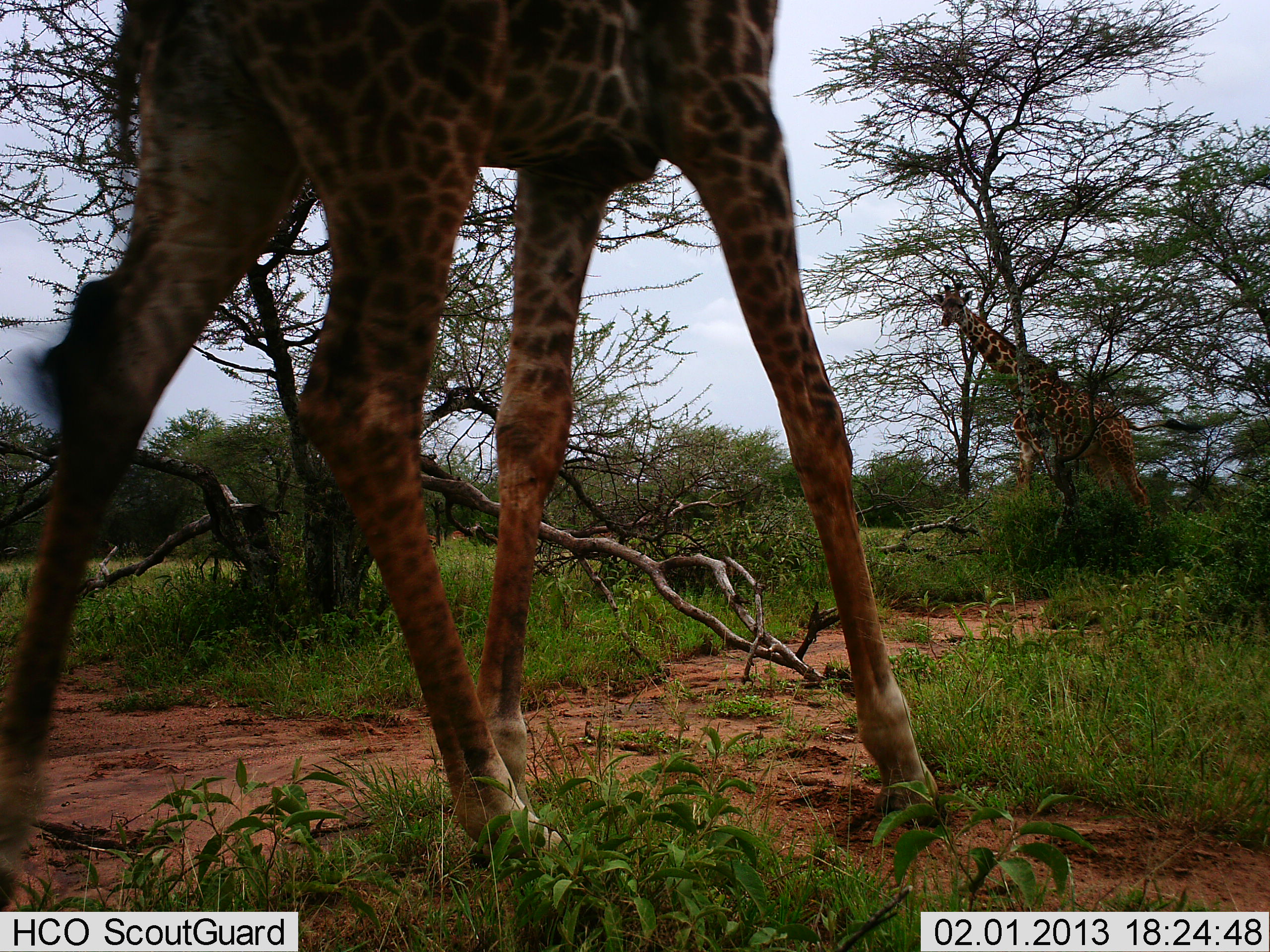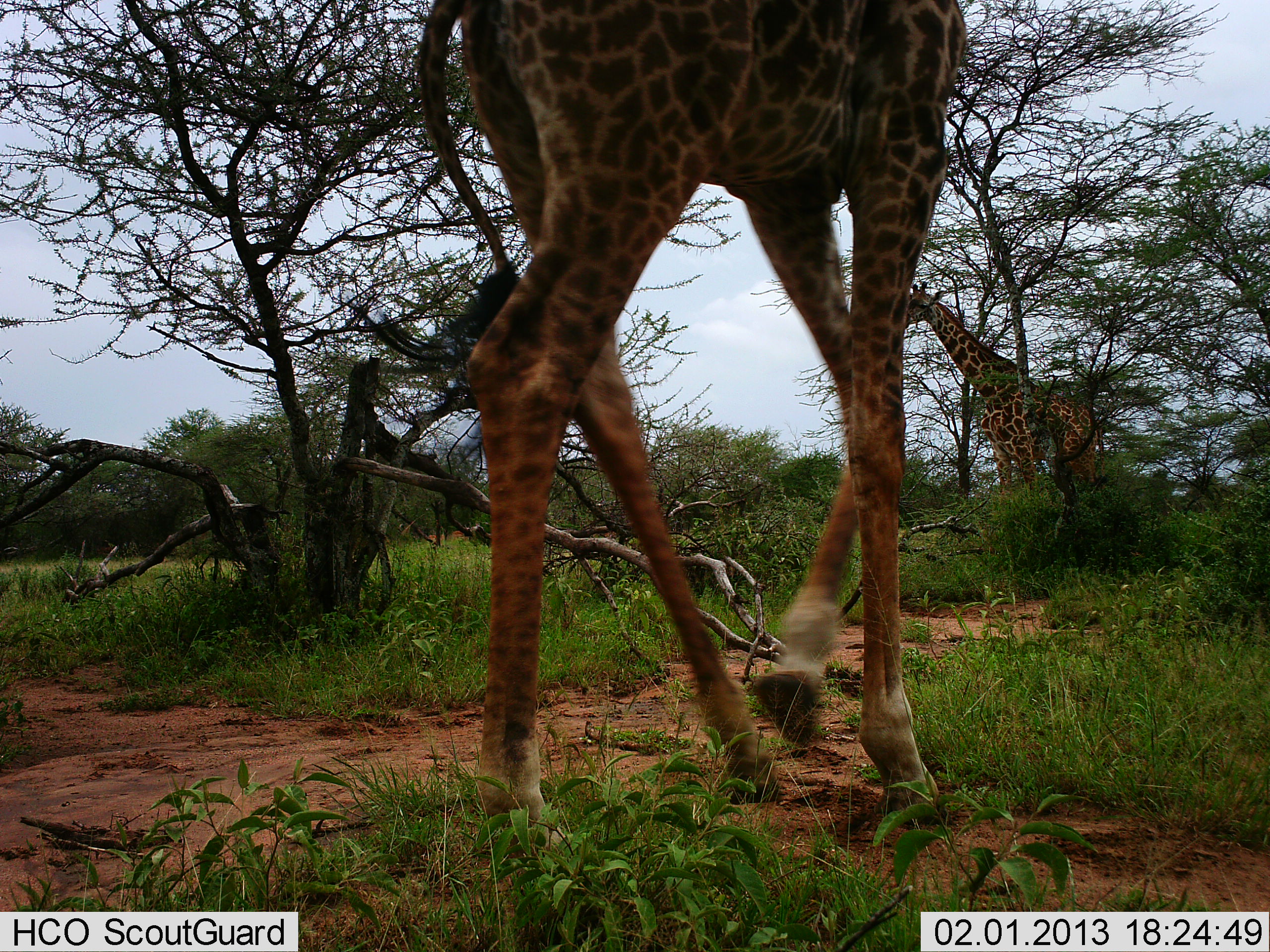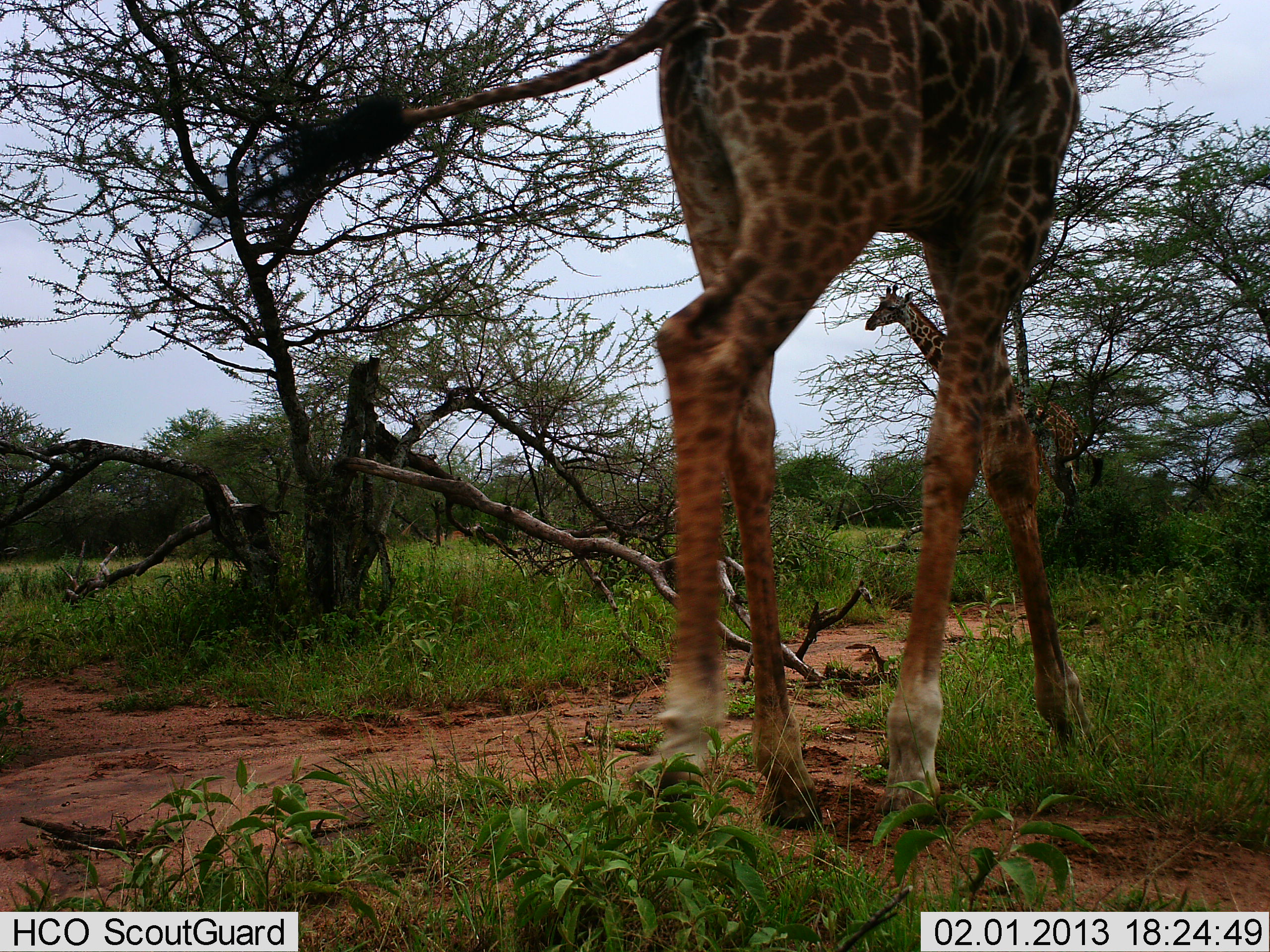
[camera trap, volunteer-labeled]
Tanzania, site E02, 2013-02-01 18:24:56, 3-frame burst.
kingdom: Animalia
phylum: Chordata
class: Mammalia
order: Artiodactyla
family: Giraffidae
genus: Giraffa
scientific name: Giraffa camelopardalis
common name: giraffe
Giraffe (Giraffa camelopardalis), count 2. Behavior (volunteer vote fractions): standing 14%, resting 3%, moving 97%, interacting 0%. Young present (vote fraction): 0%. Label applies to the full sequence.